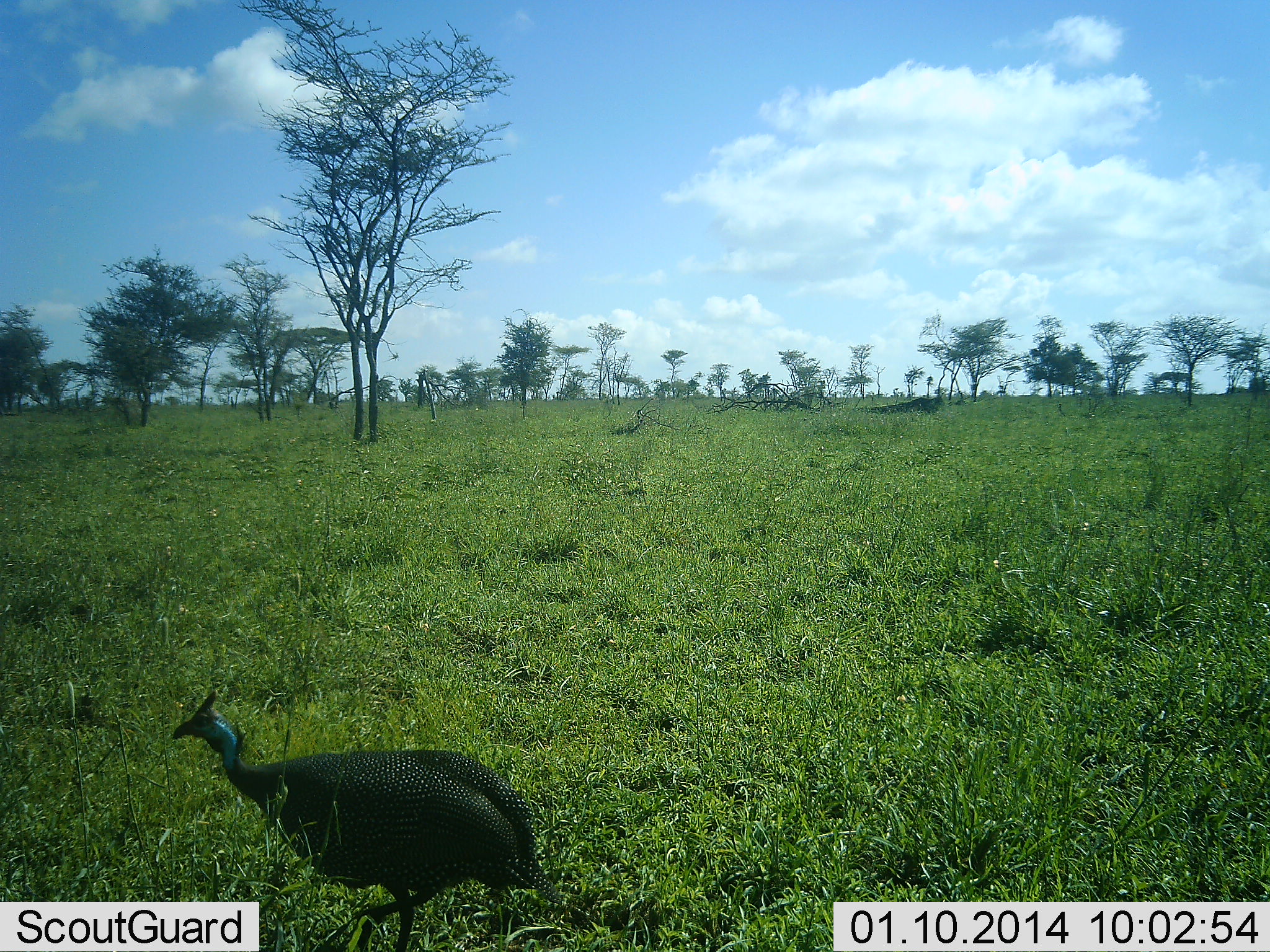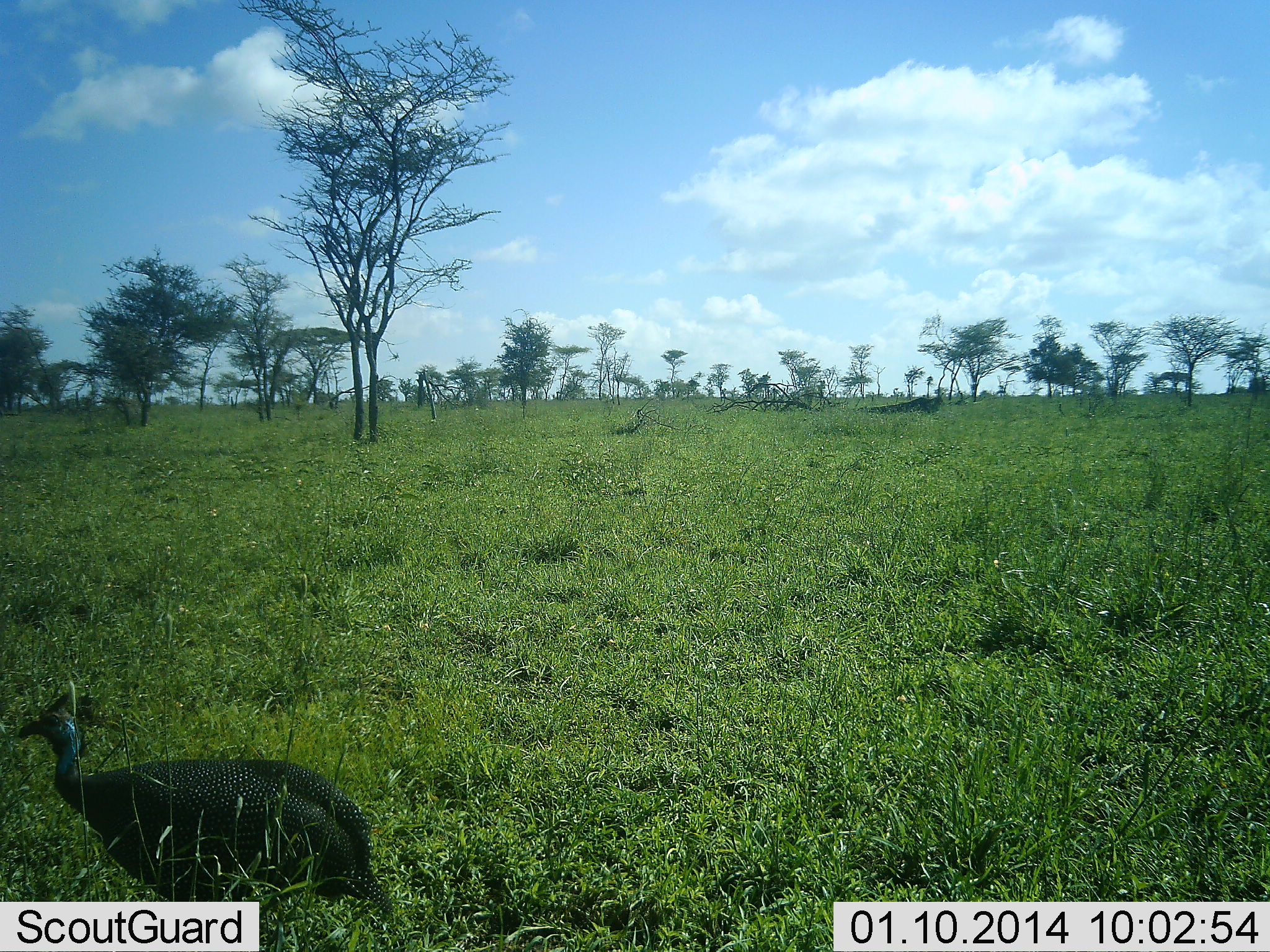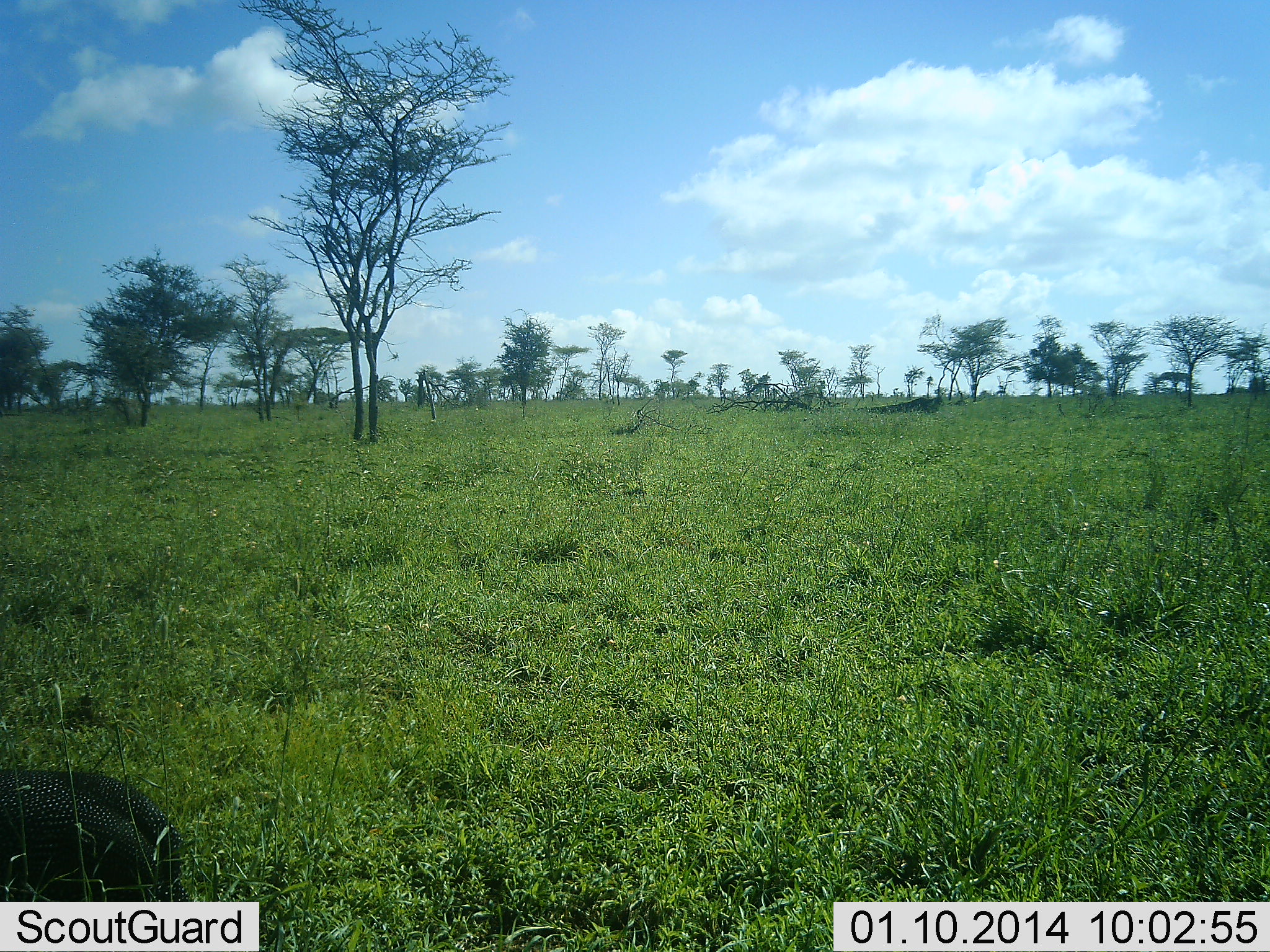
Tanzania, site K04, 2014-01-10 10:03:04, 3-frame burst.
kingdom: Animalia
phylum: Chordata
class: Aves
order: Galliformes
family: Numididae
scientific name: Numididae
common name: guinea fowl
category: guineafowl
Guineafowl (guinea fowl) (Numididae), count 1. Behavior (volunteer vote fractions): standing 9%, resting 0%, moving 91%, interacting 0%. Young present (vote fraction): 0%. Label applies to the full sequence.